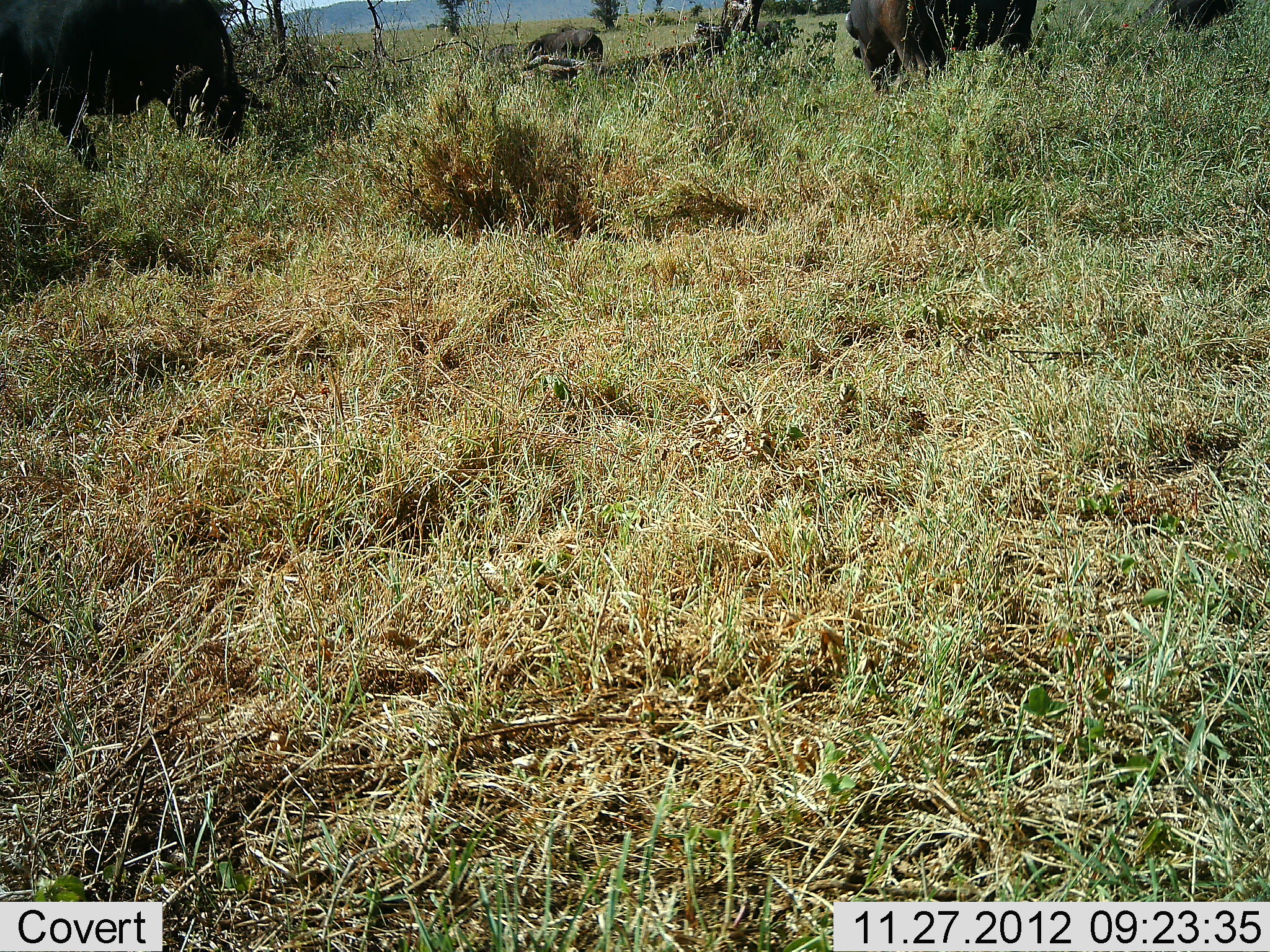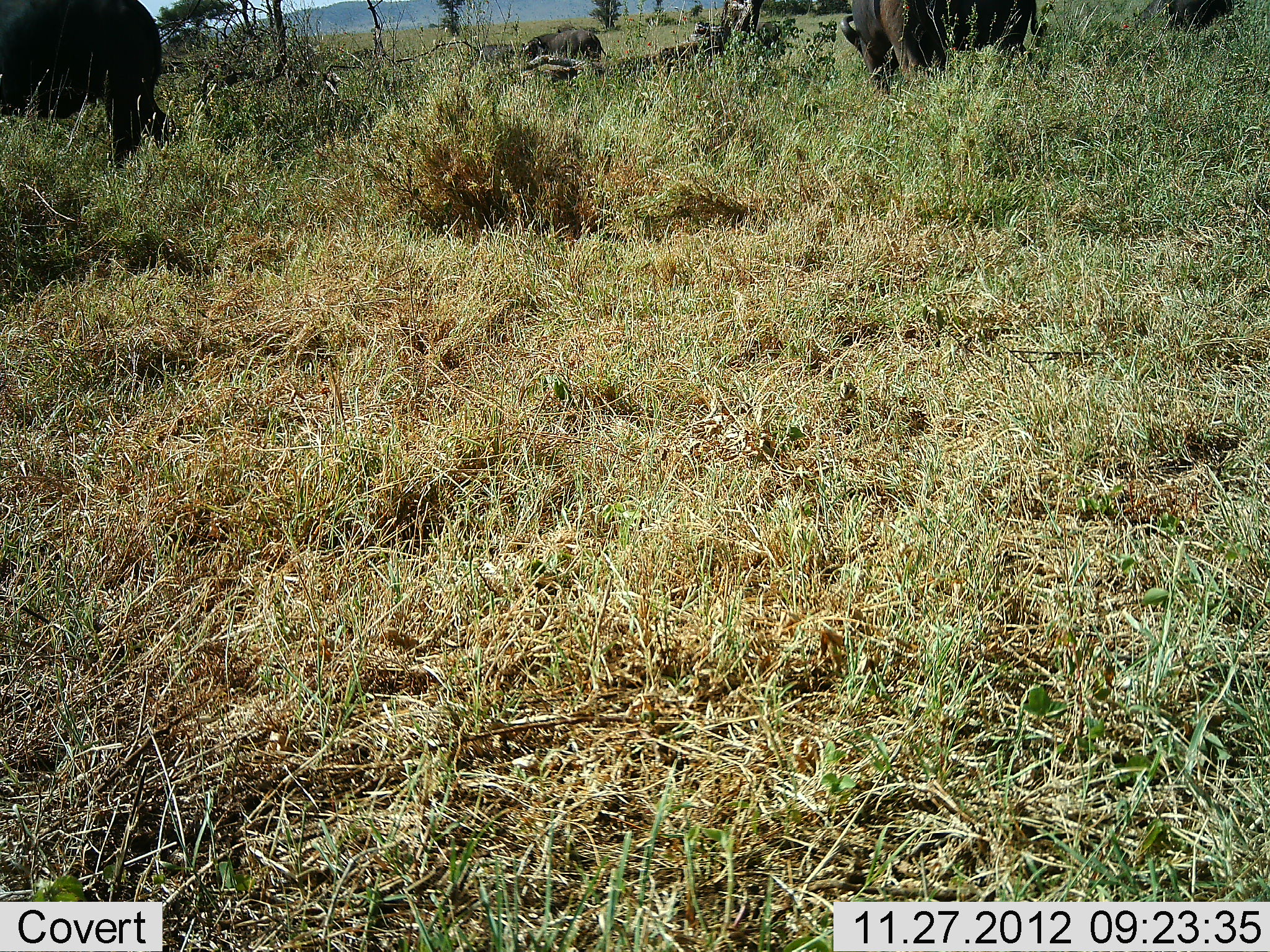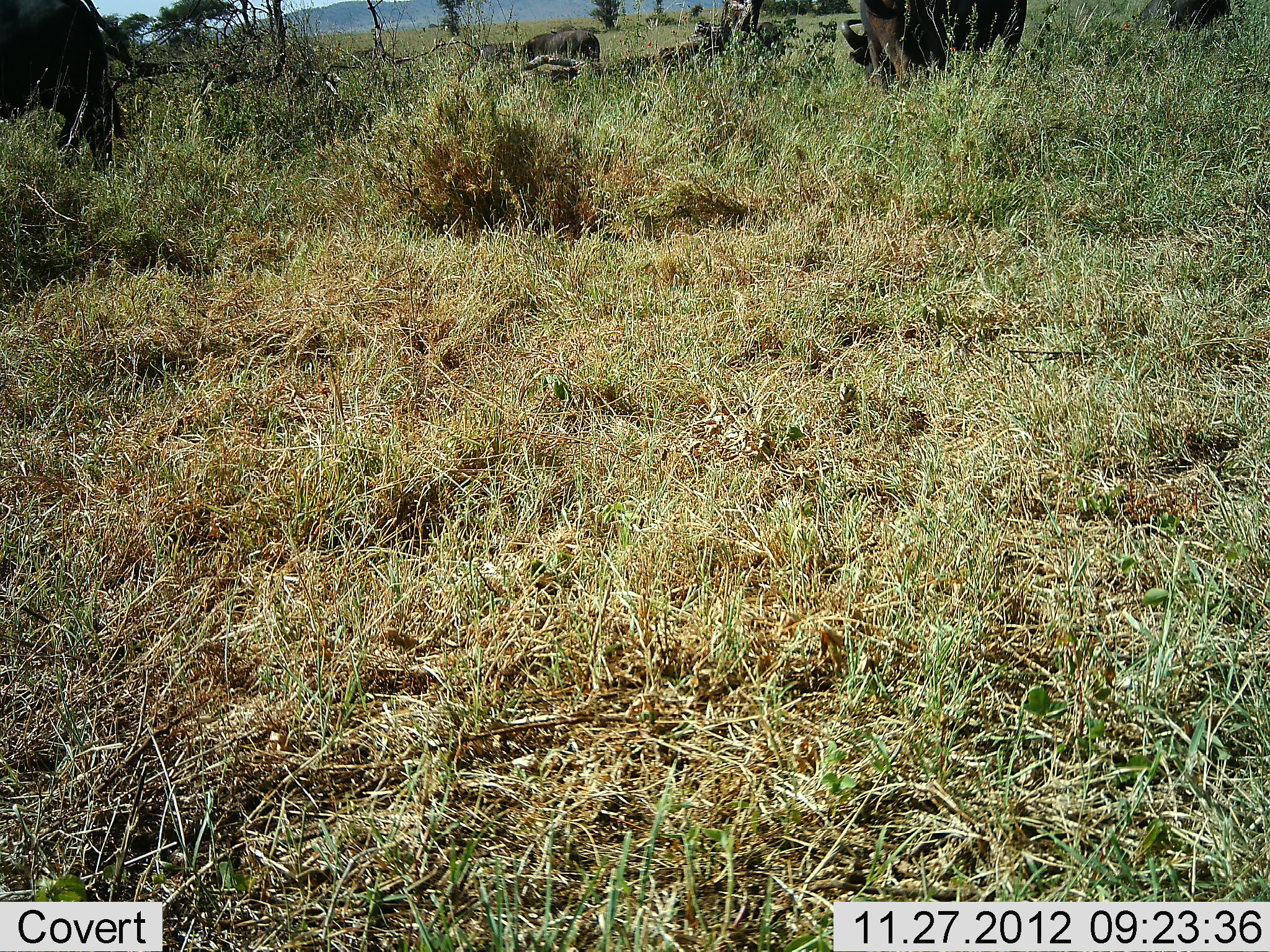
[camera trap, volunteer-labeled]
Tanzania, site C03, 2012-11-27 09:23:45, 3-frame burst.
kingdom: Animalia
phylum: Chordata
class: Mammalia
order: Artiodactyla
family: Bovidae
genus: Syncerus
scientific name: Syncerus caffer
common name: cape buffalo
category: buffalo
Buffalo (cape buffalo) (Syncerus caffer), count 3. Behavior (volunteer vote fractions): standing 29%, resting 0%, moving 42%, interacting 0%. Young present (vote fraction): 0%. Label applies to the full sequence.